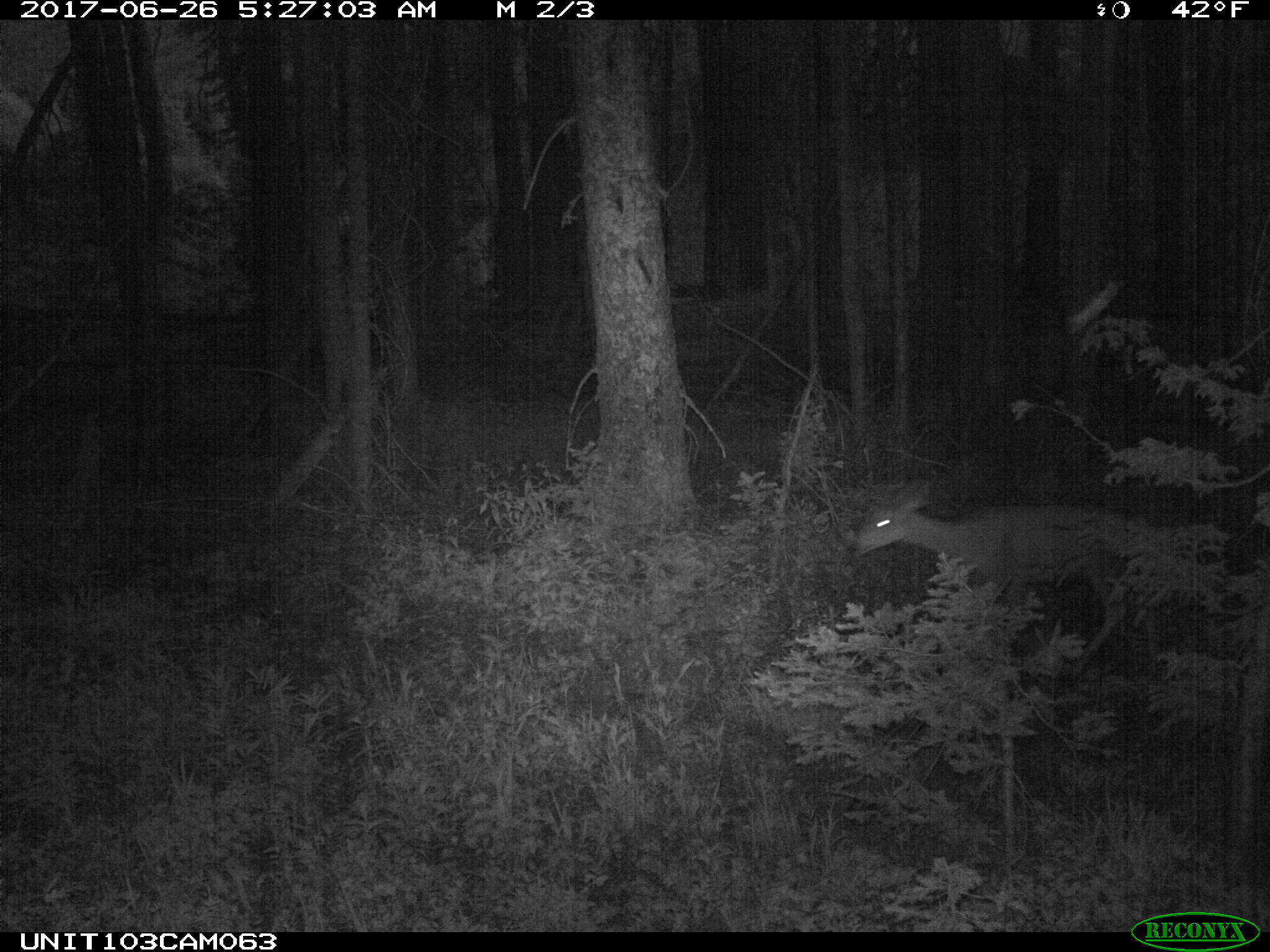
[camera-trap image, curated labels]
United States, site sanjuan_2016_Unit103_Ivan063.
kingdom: Animalia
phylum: Chordata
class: Mammalia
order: Artiodactyla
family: Cervidae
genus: Odocoileus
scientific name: Odocoileus hemionus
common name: mule deer